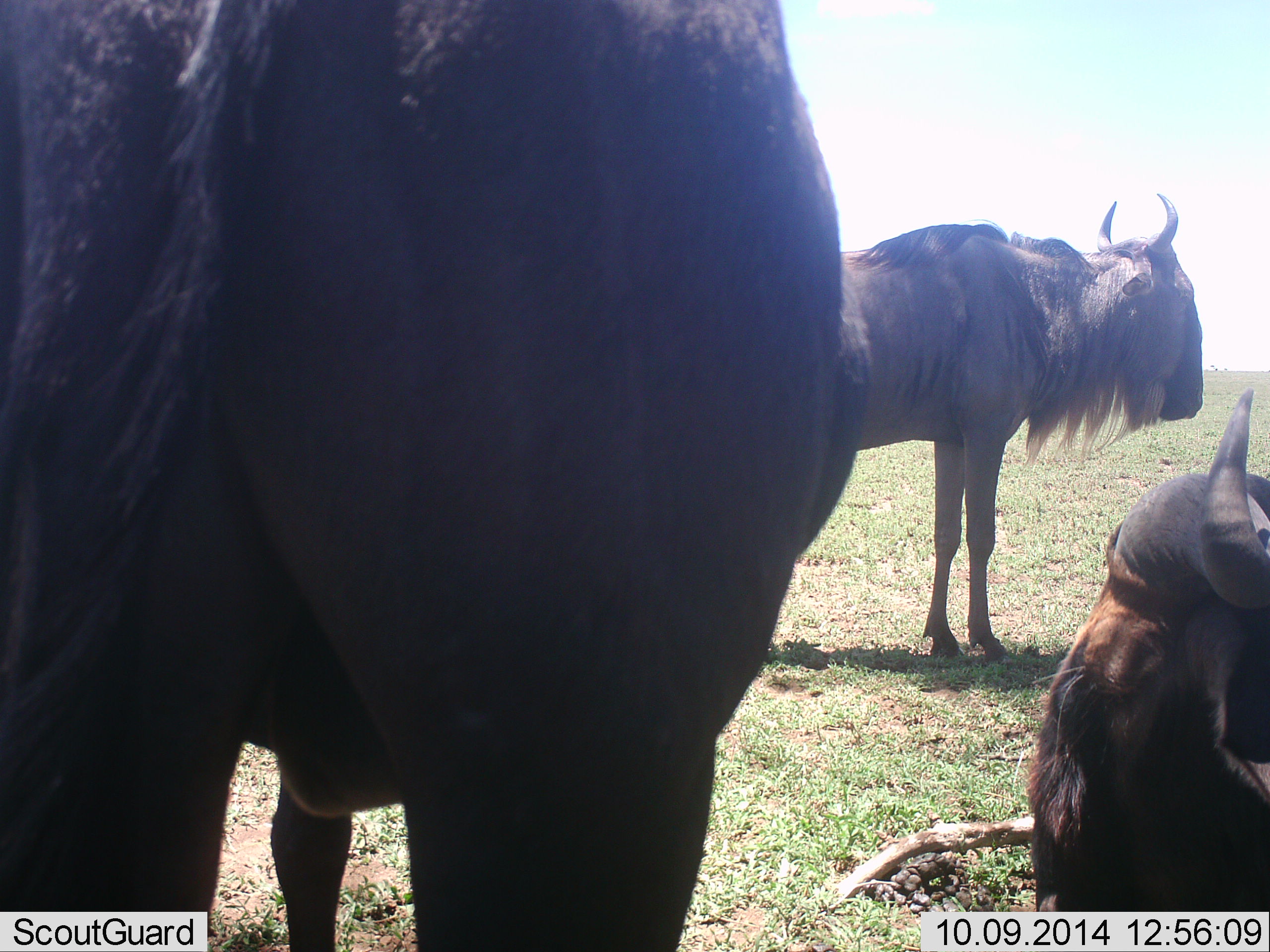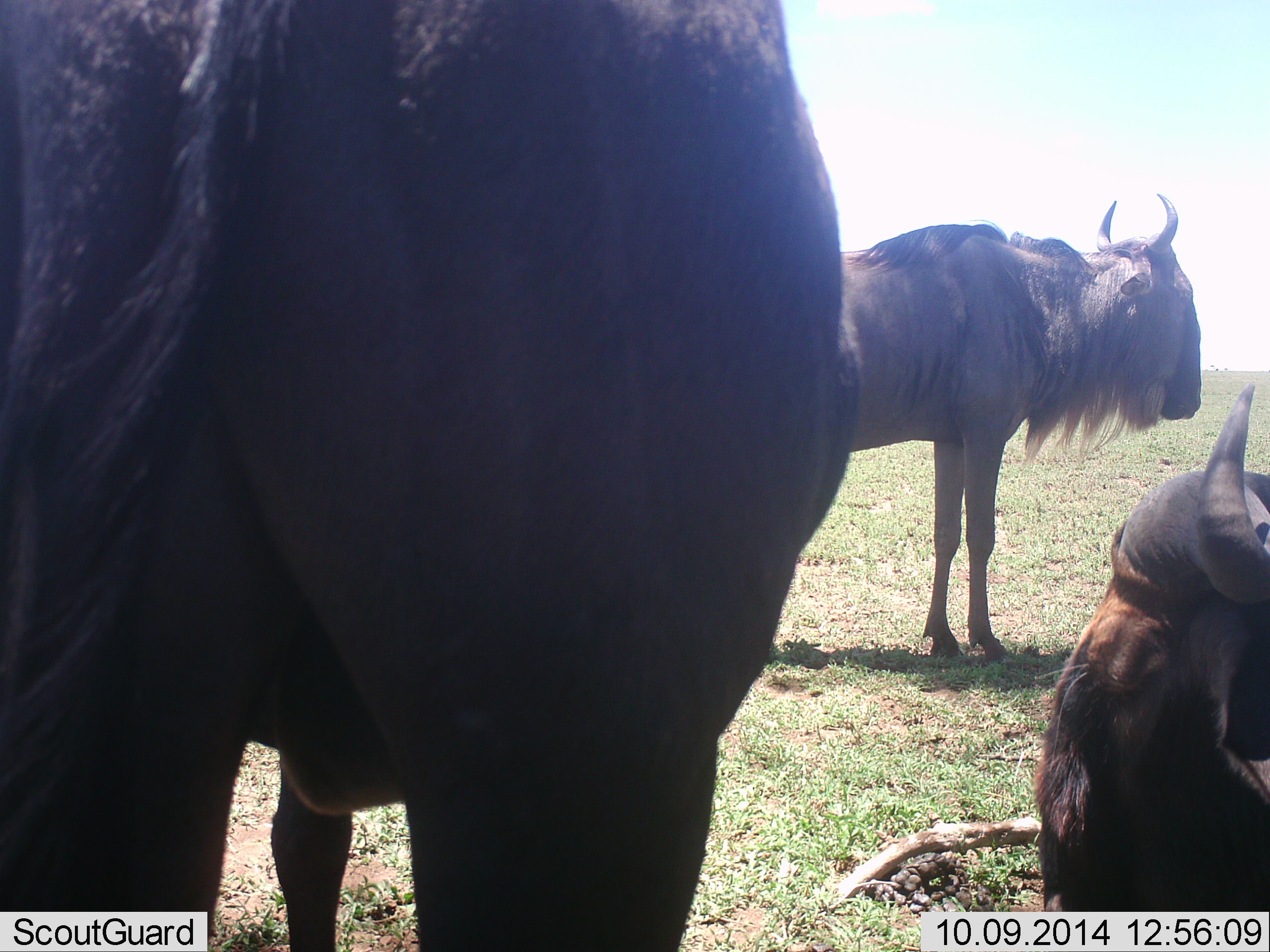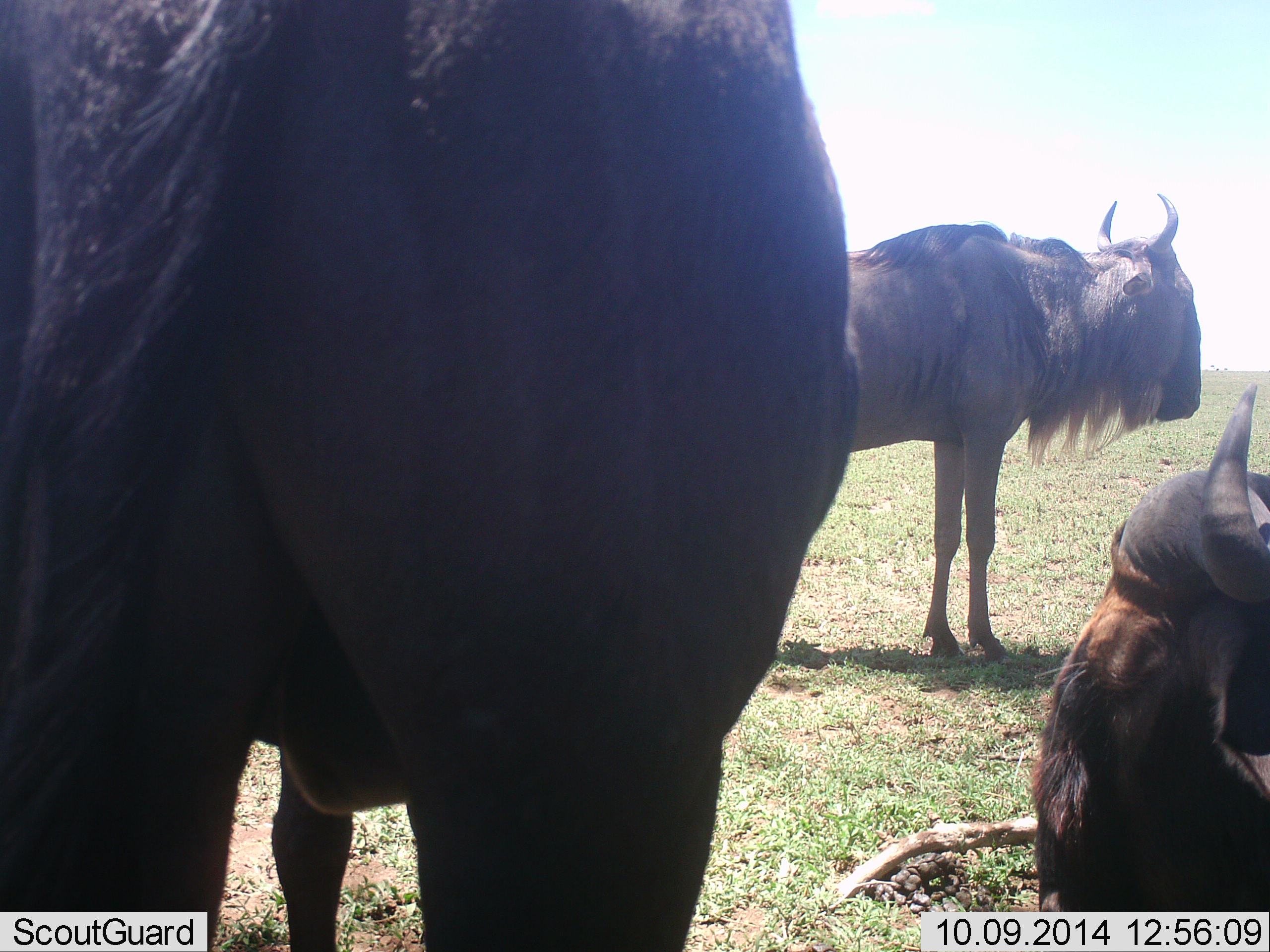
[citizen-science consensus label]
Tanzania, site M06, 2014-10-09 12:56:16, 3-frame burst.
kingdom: Animalia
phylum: Chordata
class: Mammalia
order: Artiodactyla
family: Bovidae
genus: Connochaetes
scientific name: Connochaetes taurinus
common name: blue wildebeest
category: wildebeest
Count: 3.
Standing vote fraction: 80%.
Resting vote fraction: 80%.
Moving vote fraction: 0%.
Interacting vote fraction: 0%.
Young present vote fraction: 0%.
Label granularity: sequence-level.